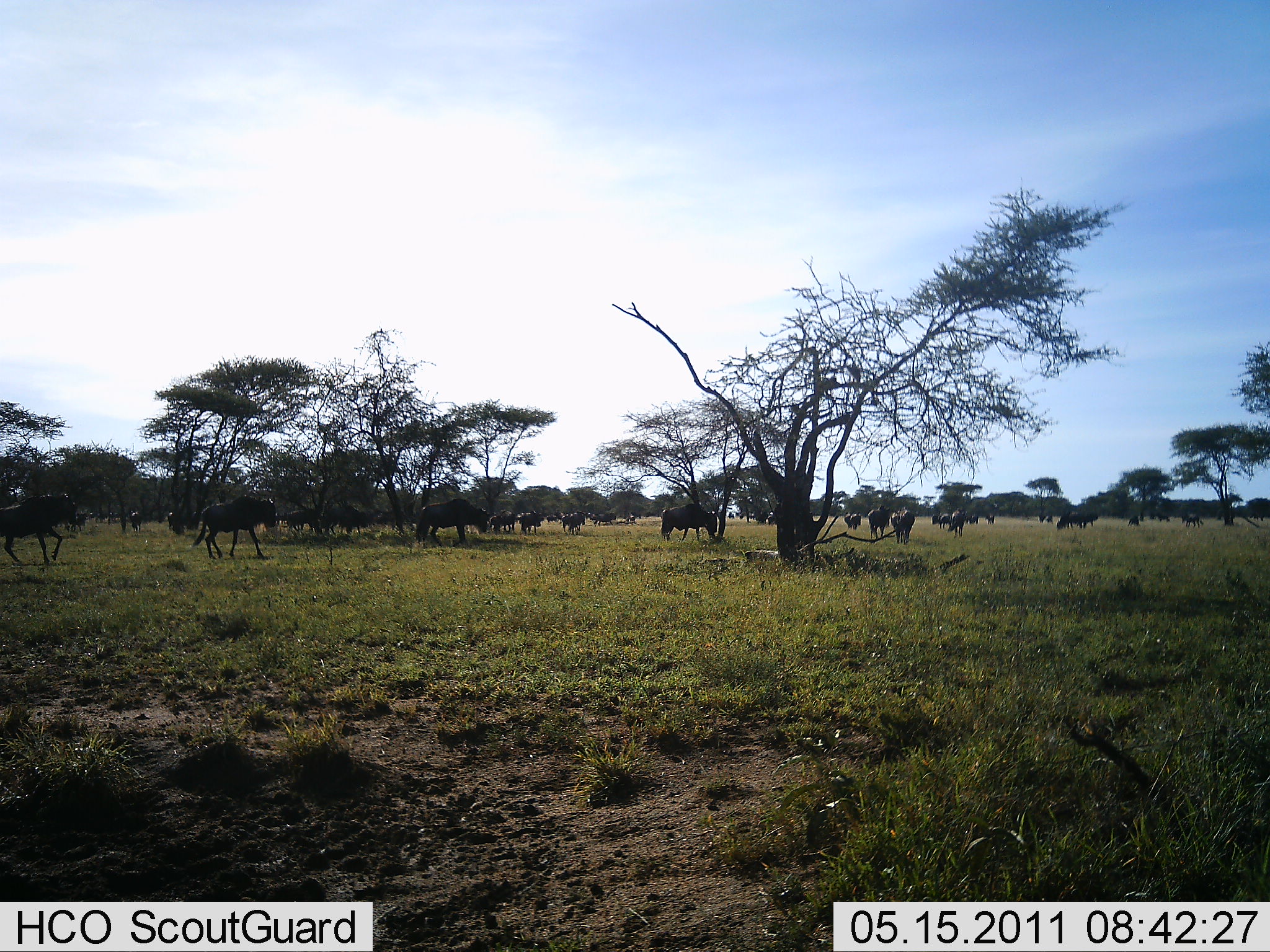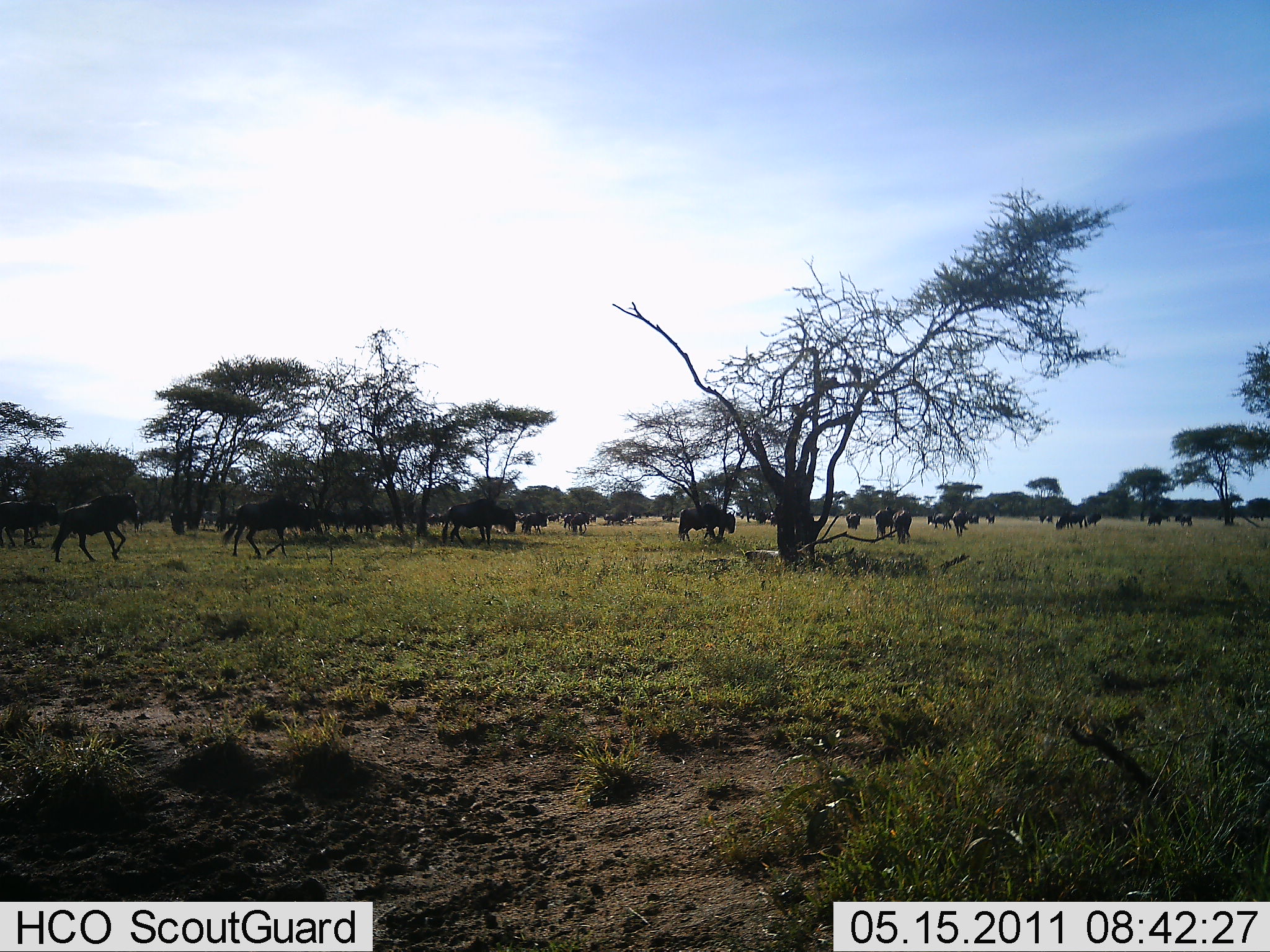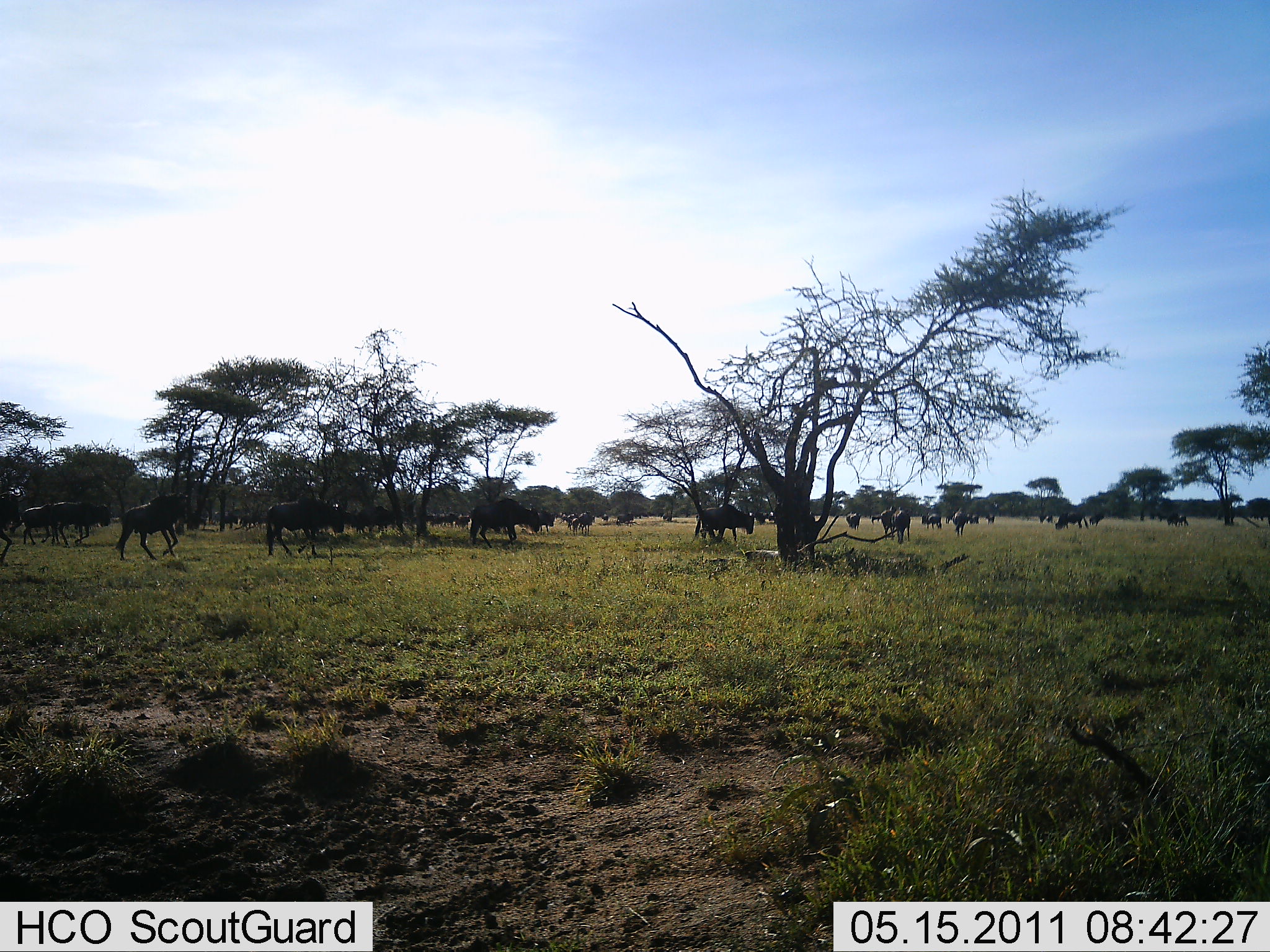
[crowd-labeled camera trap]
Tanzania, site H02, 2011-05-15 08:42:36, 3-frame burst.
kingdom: Animalia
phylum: Chordata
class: Mammalia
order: Artiodactyla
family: Bovidae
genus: Connochaetes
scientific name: Connochaetes taurinus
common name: blue wildebeest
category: wildebeest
Wildebeest (blue wildebeest) (Connochaetes taurinus), count 11-50. Behavior (volunteer vote fractions): standing 30%, resting 0%, moving 80%, interacting 0%. Young present (vote fraction): 0%. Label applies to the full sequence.